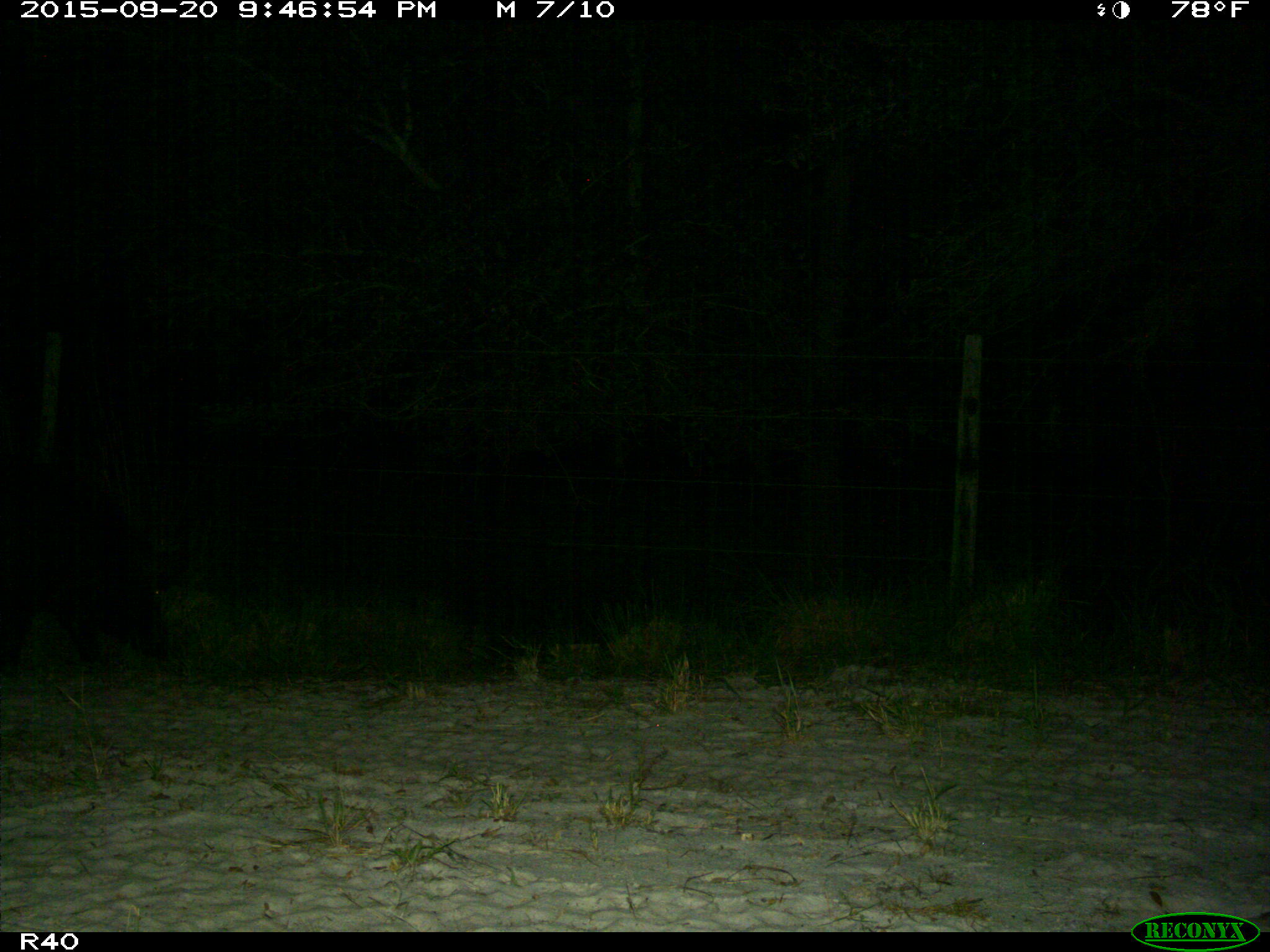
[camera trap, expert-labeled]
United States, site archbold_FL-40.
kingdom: Animalia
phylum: Chordata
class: Mammalia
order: Artiodactyla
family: Suidae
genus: Sus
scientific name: Sus scrofa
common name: wild boar